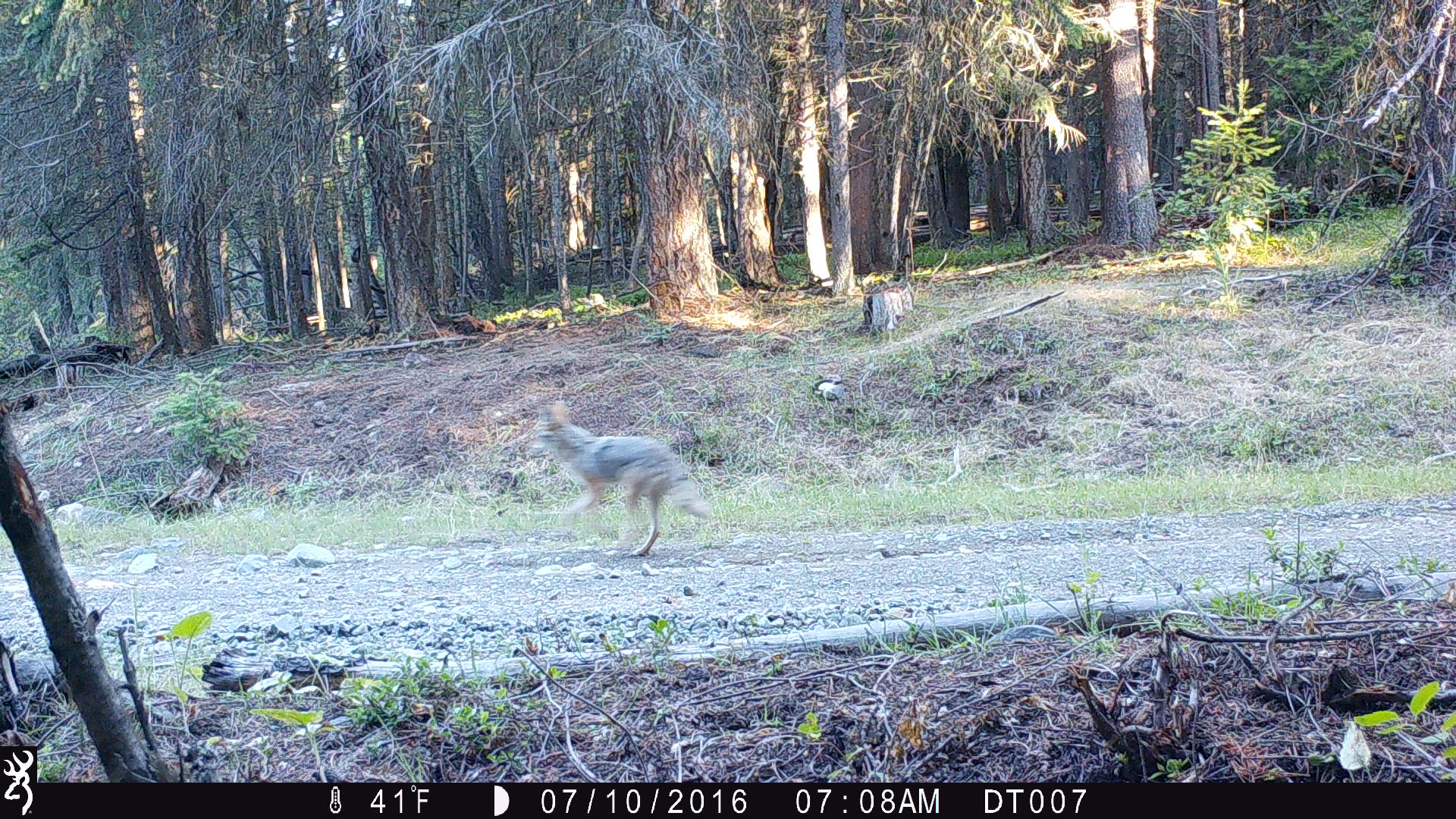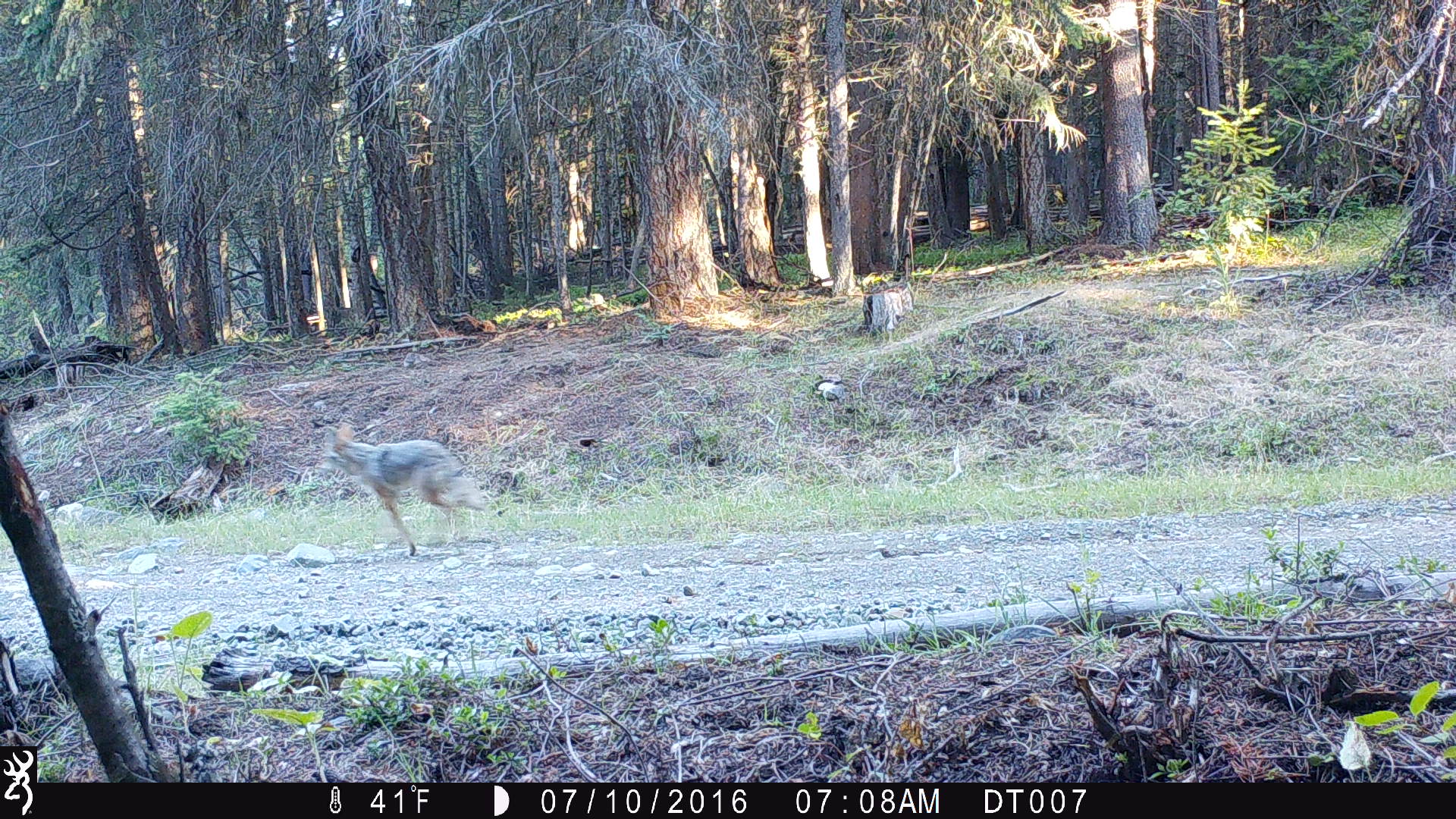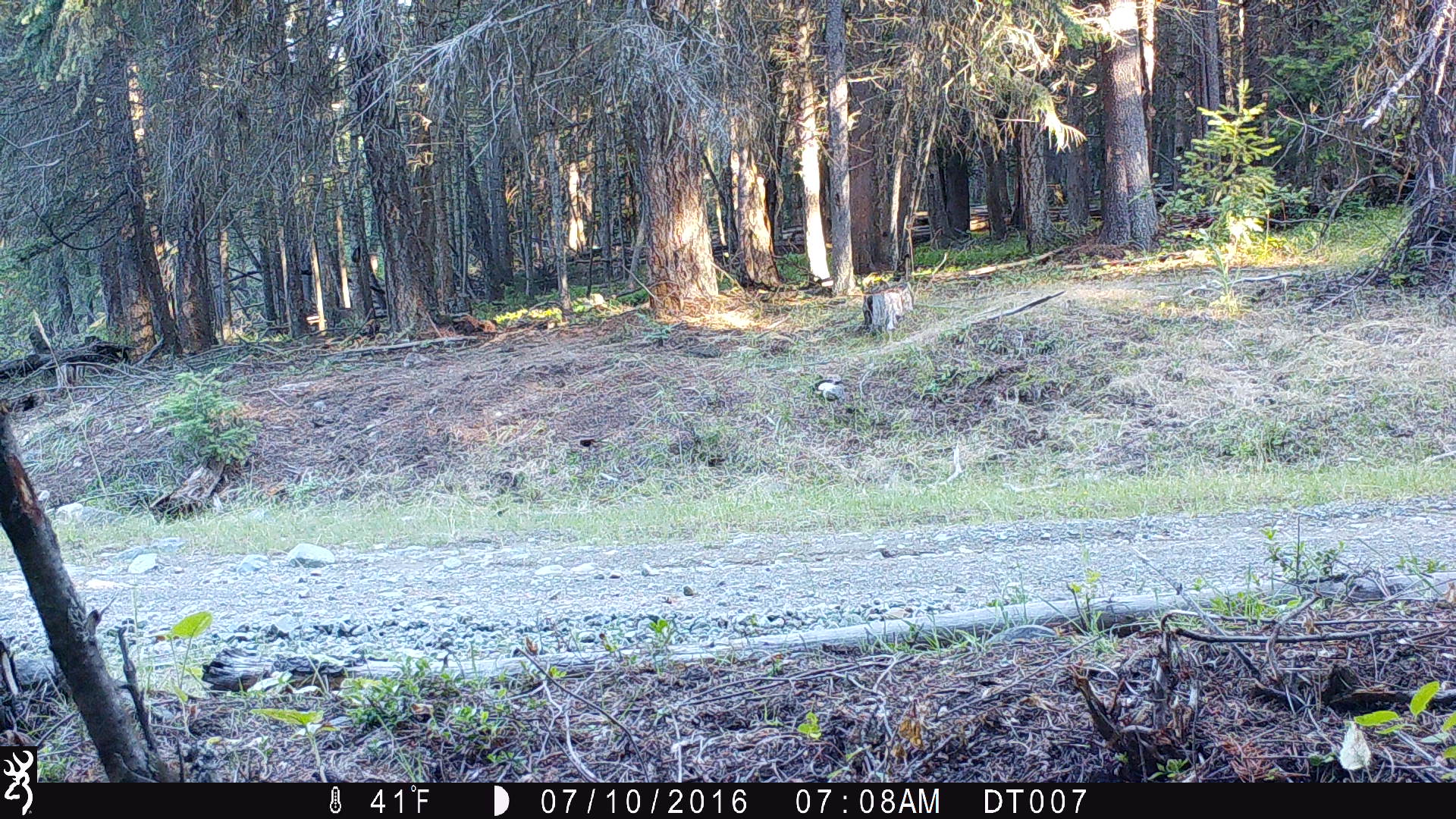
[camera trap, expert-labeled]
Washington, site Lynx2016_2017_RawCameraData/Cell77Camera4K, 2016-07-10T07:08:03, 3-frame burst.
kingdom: Animalia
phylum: Chordata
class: Mammalia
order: Carnivora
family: Canidae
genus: Canis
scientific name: Canis latrans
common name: coyote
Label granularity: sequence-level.